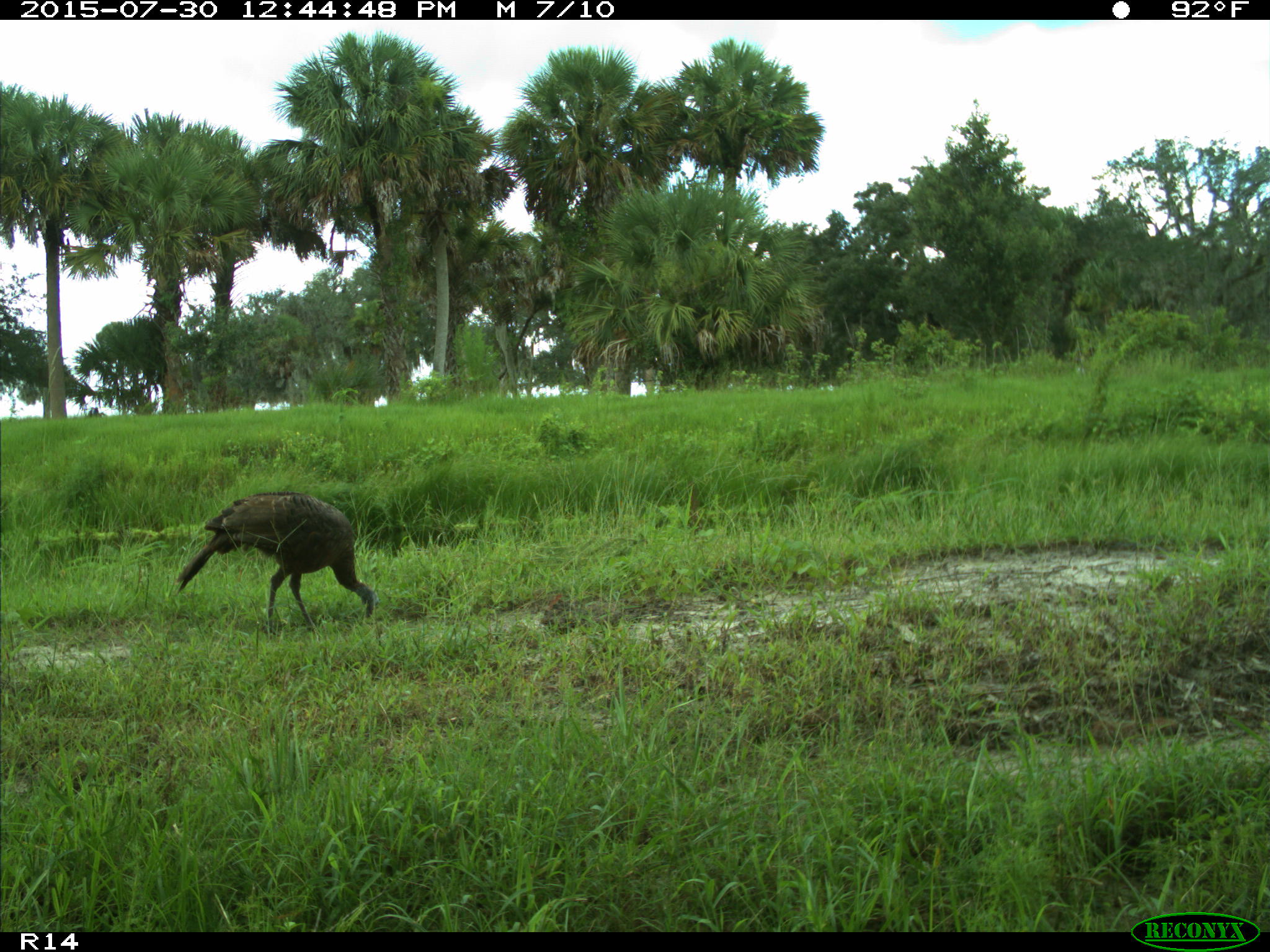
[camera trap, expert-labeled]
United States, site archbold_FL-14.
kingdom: Animalia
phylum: Chordata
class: Aves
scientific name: Aves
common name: birds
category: unidentified bird